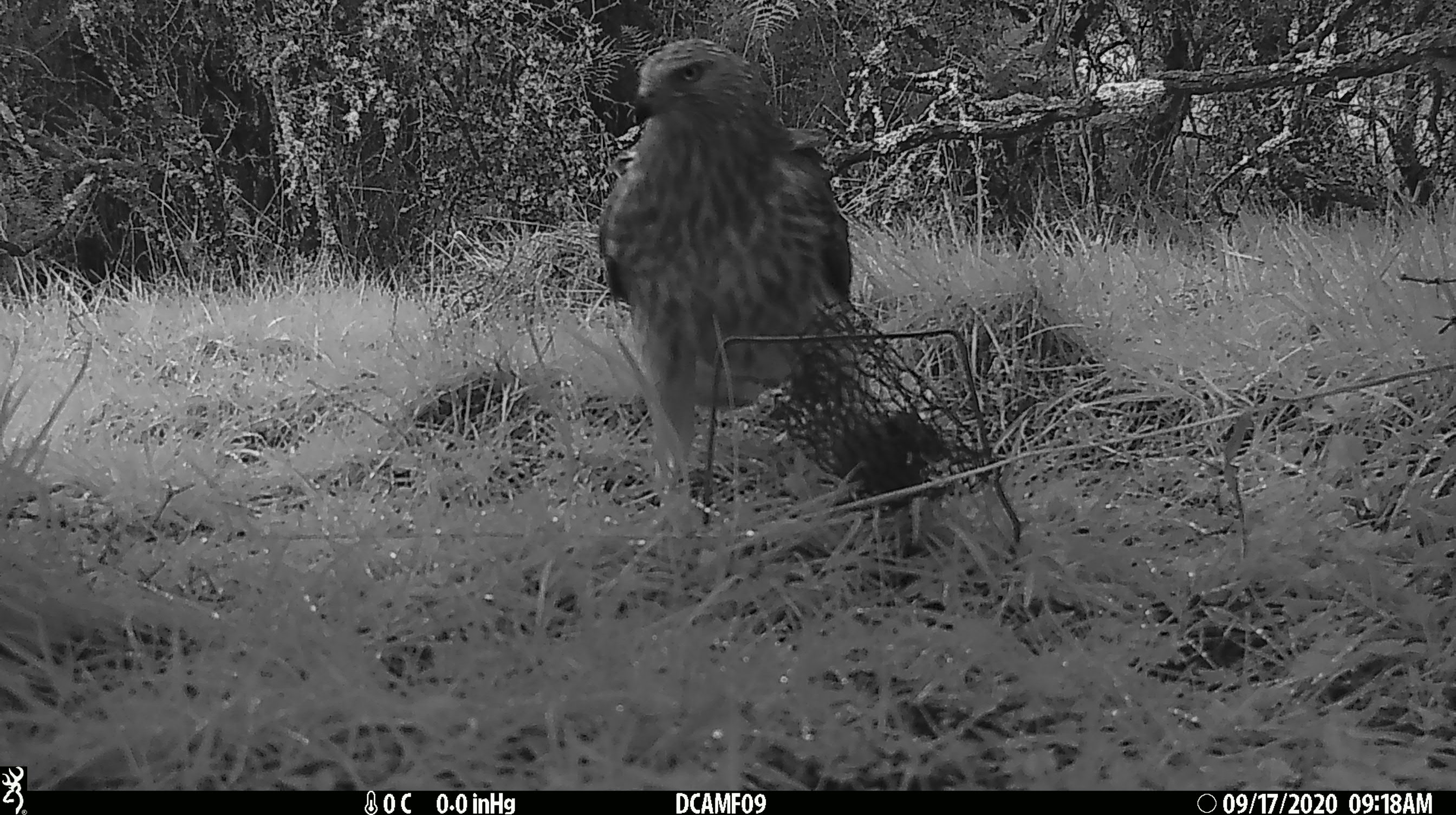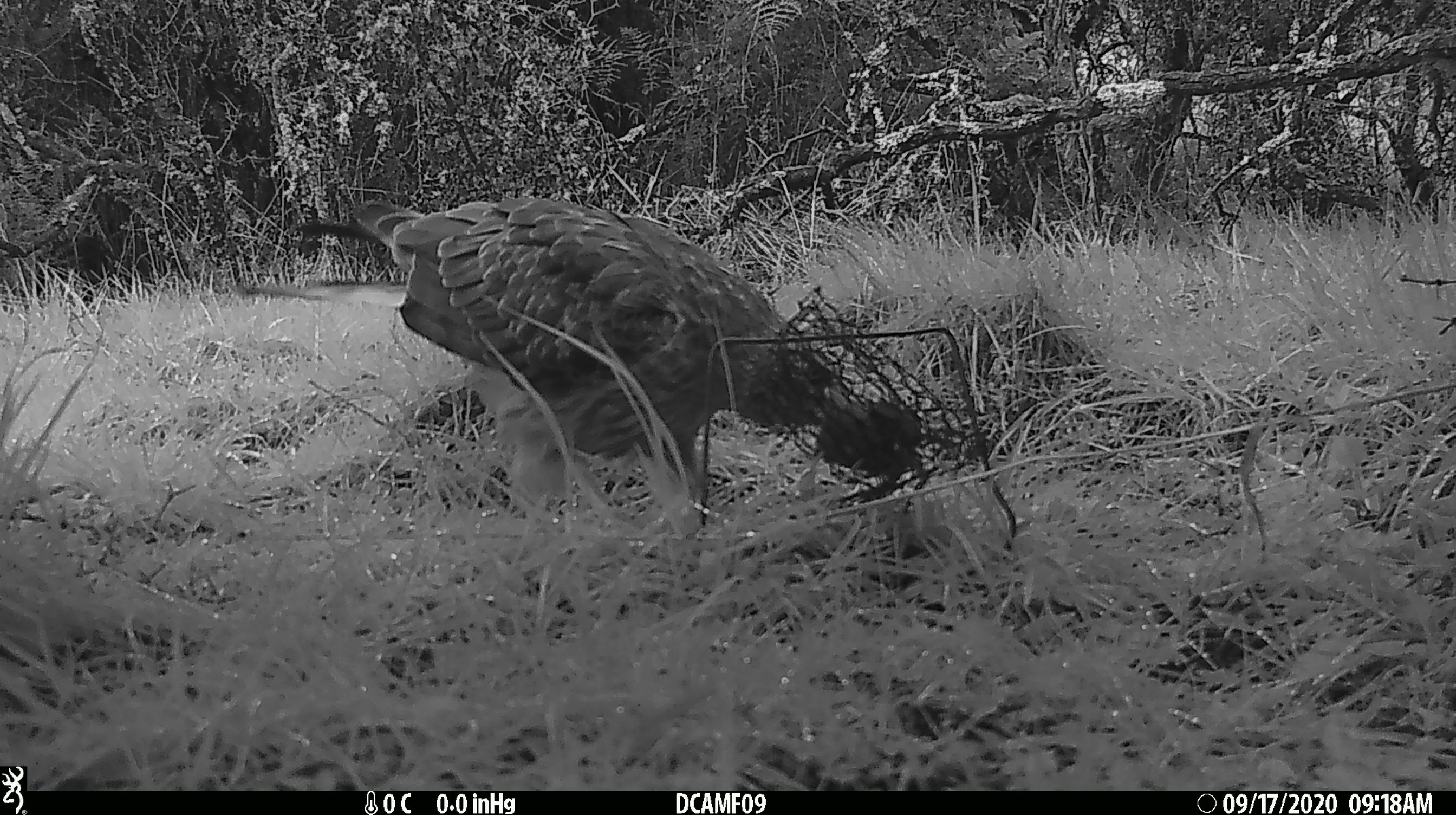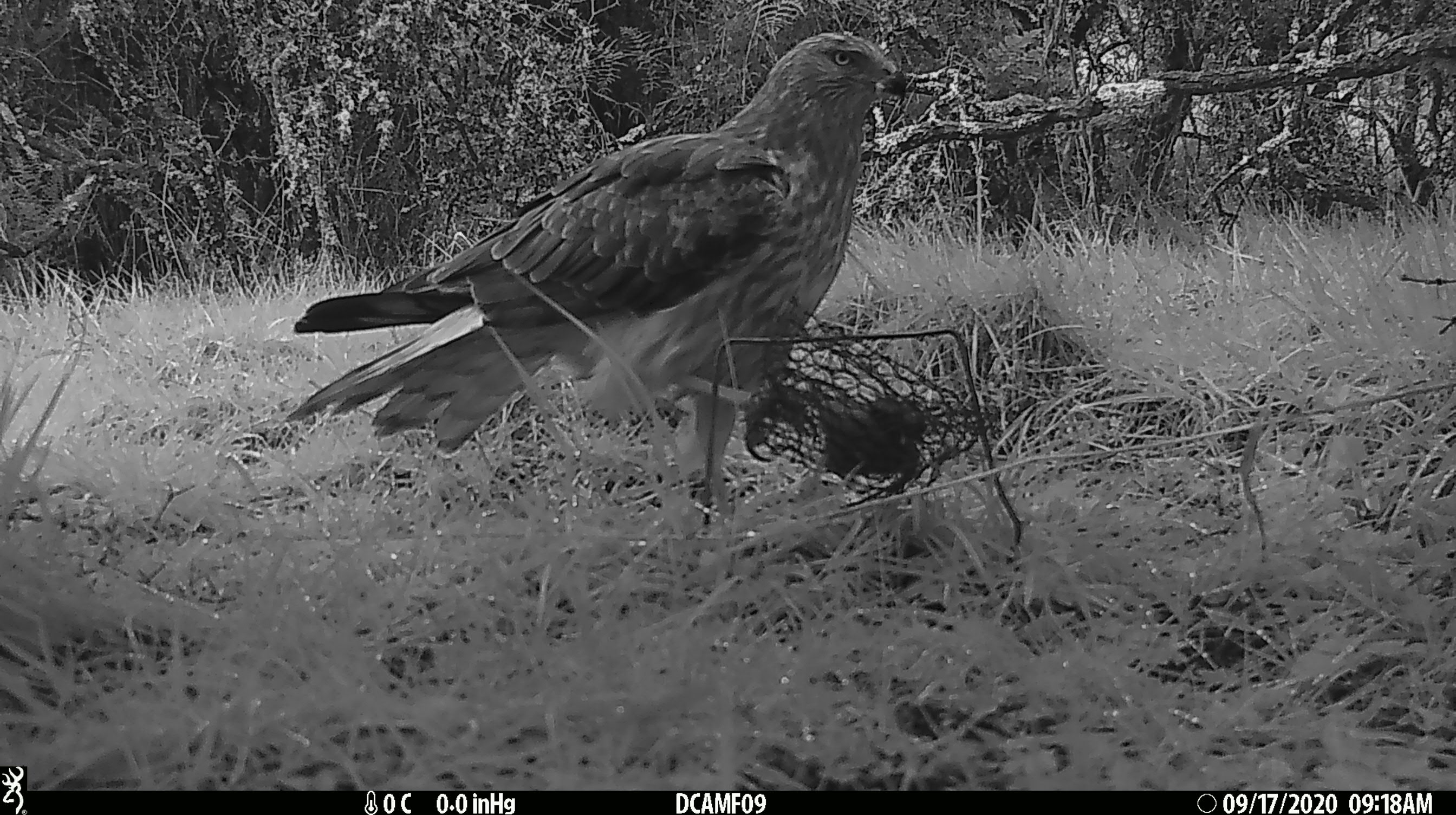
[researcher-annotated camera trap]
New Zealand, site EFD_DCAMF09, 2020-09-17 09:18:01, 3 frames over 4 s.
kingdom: Animalia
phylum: Chordata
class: Aves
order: Accipitriformes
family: Accipitridae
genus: Circus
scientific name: Circus approximans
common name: swamp harrier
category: harrier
Harrier (swamp harrier) (Circus approximans).